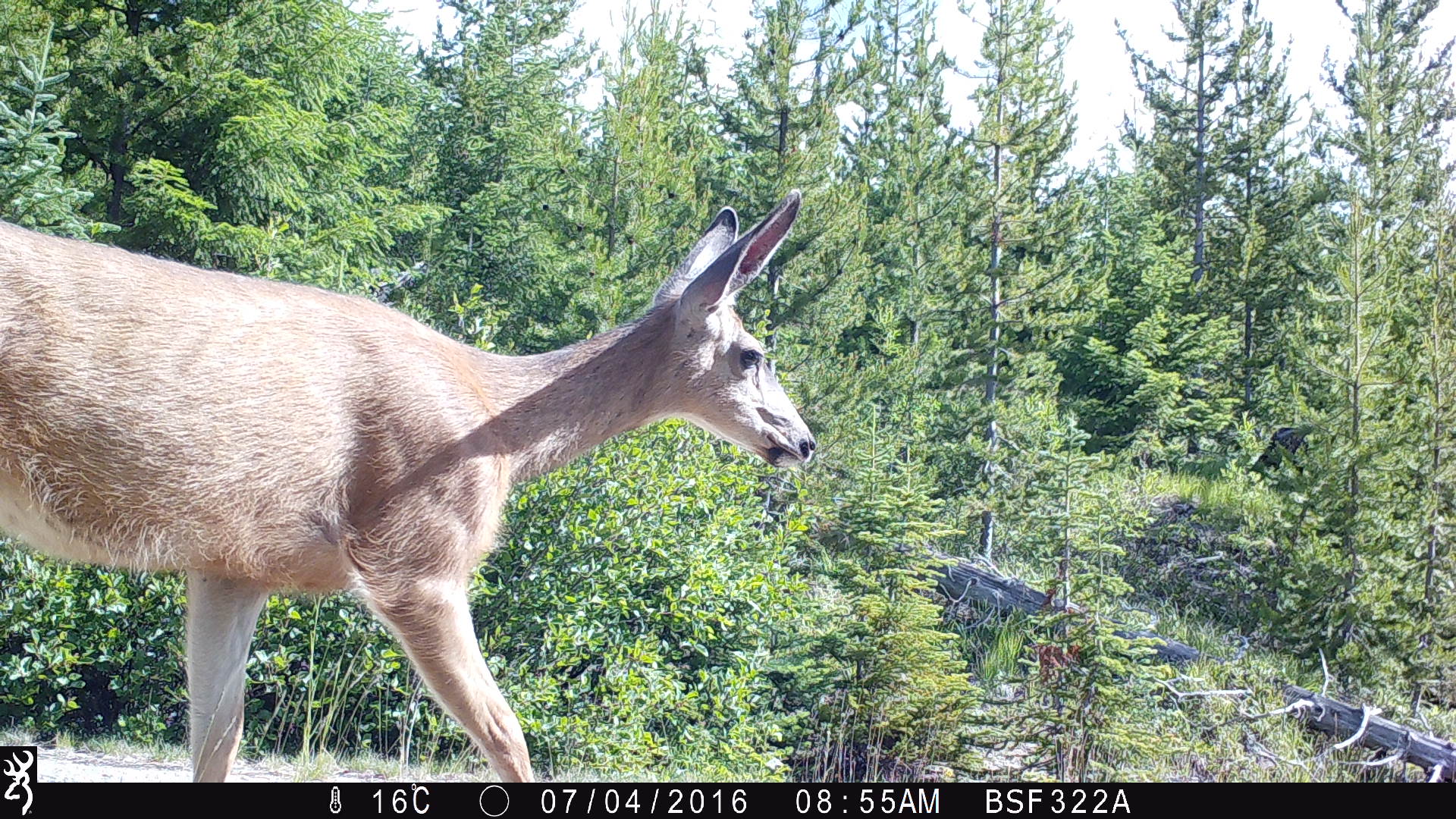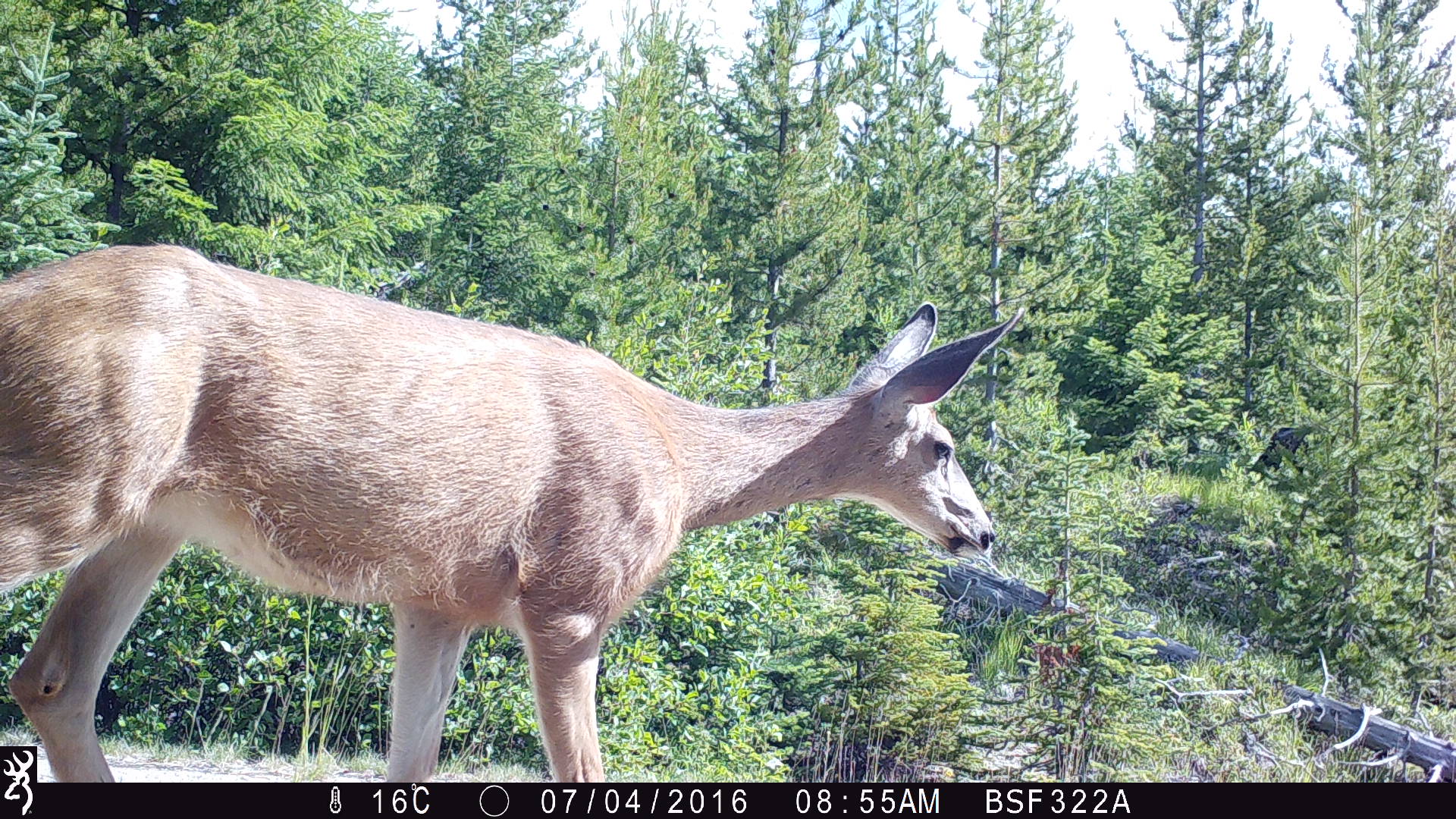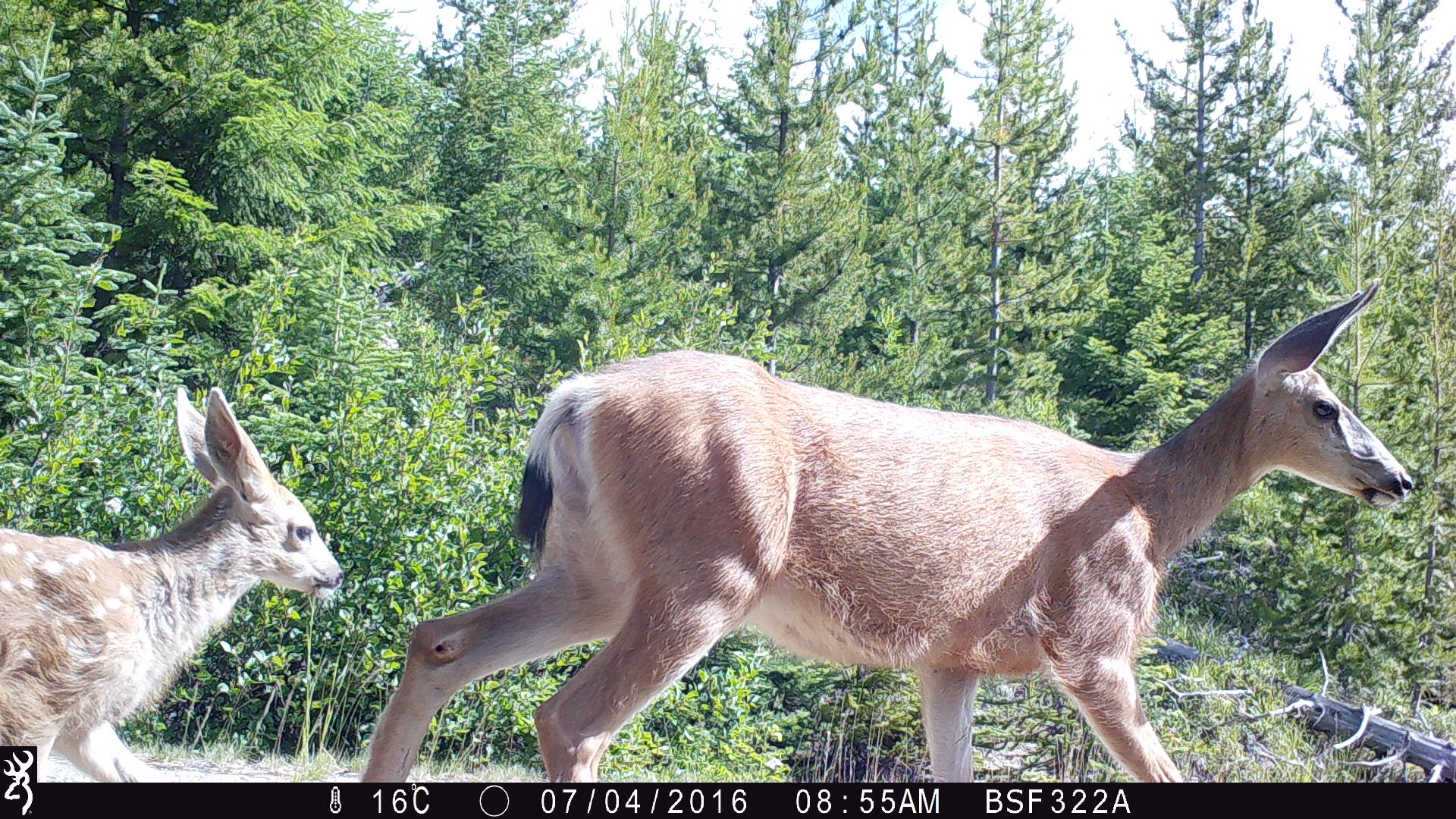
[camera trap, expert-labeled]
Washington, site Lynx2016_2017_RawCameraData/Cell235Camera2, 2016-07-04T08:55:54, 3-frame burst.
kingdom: Animalia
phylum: Chordata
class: Mammalia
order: Artiodactyla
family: Cervidae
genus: Odocoileus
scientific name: Odocoileus hemionus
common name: mule deer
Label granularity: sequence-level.